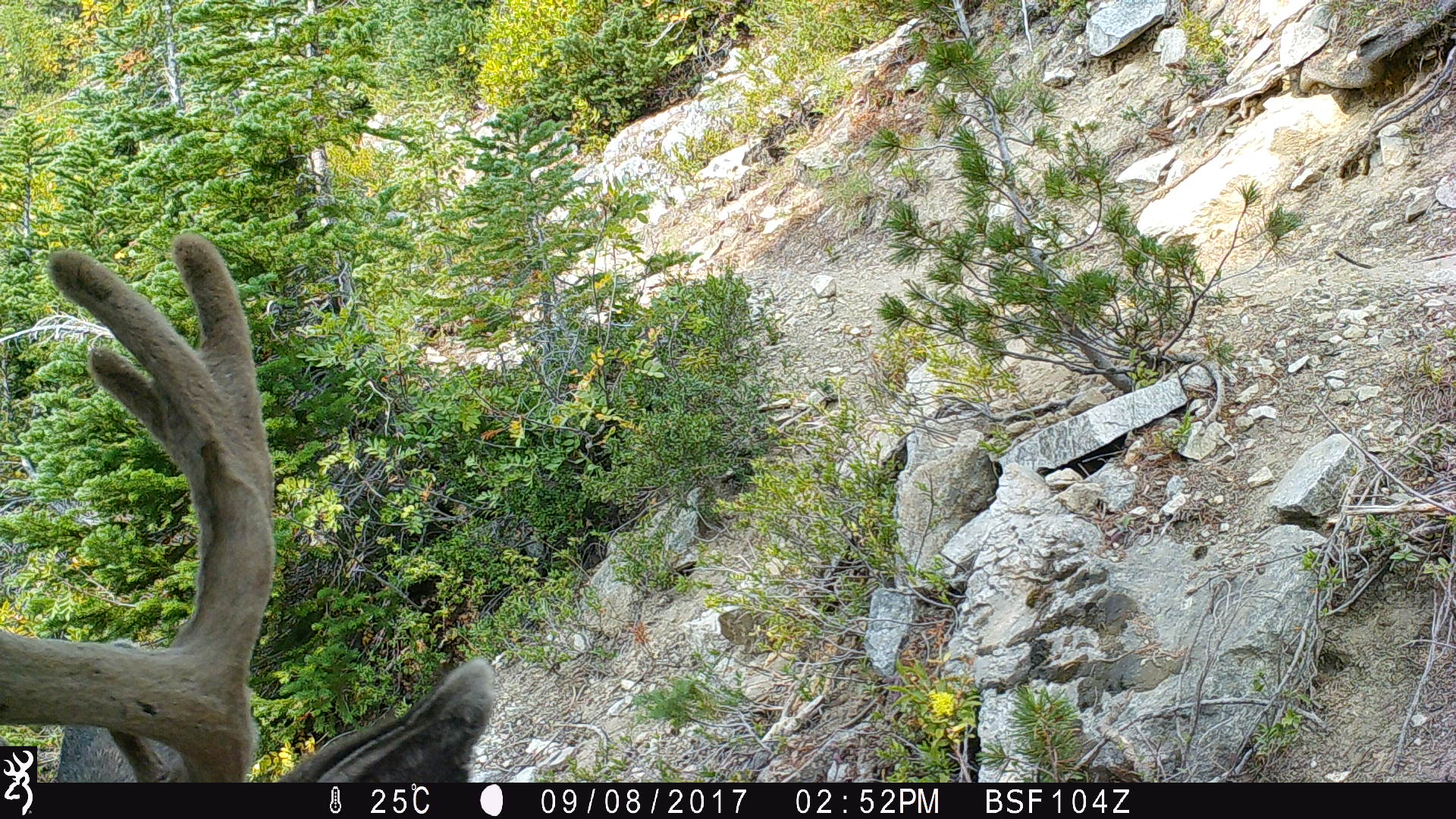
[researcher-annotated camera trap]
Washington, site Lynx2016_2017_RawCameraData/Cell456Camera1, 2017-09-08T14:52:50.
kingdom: Animalia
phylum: Chordata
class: Mammalia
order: Artiodactyla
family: Cervidae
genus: Odocoileus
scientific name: Odocoileus hemionus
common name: mule deer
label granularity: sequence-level